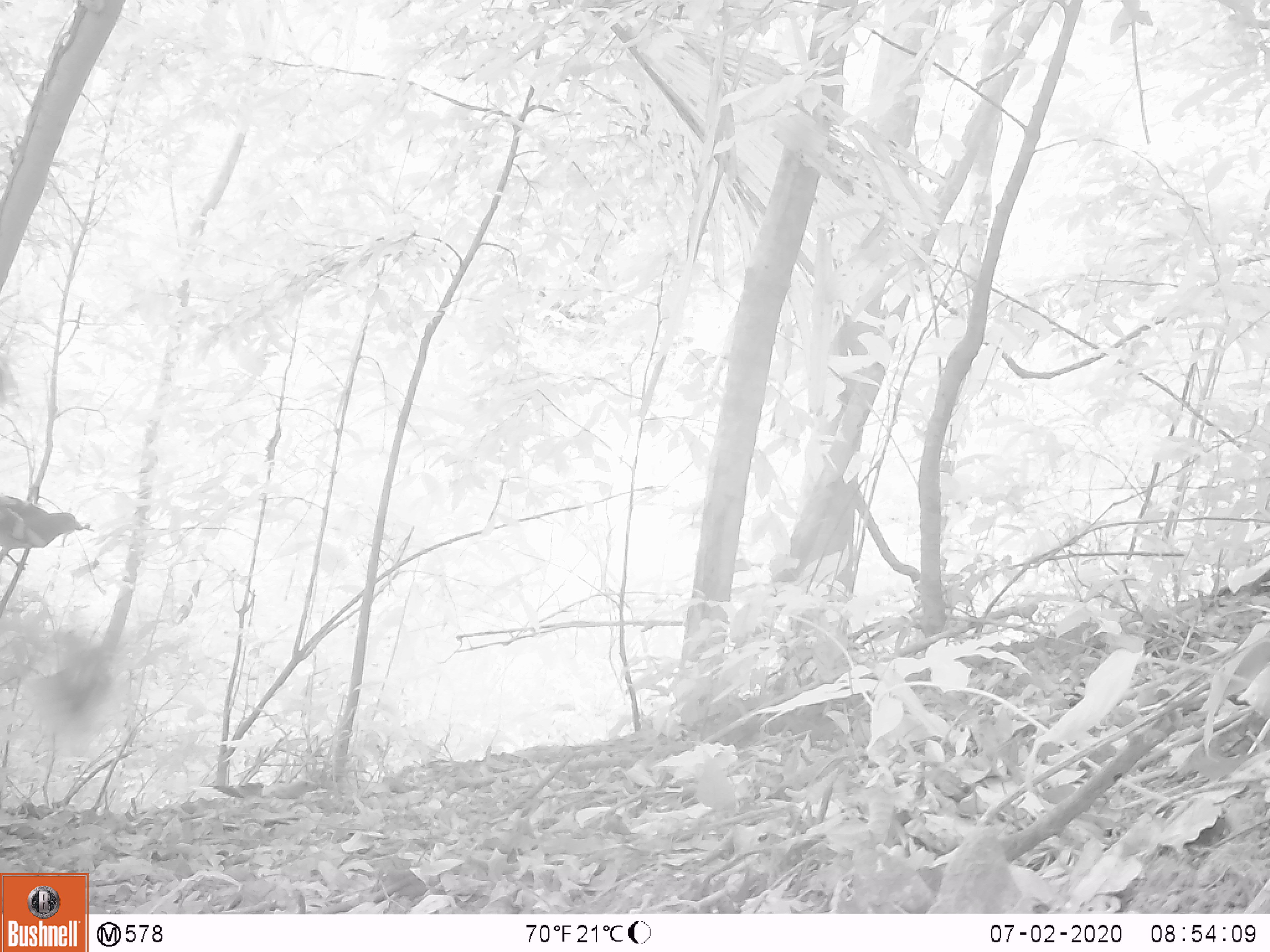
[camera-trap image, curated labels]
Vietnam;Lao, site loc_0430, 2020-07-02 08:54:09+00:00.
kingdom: Animalia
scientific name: Animalia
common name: animal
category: unidentified animal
Unidentified animal (animal) (Animalia). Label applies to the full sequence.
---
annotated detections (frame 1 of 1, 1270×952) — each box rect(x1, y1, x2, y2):
unidentified animal: rect(0, 492, 84, 571)